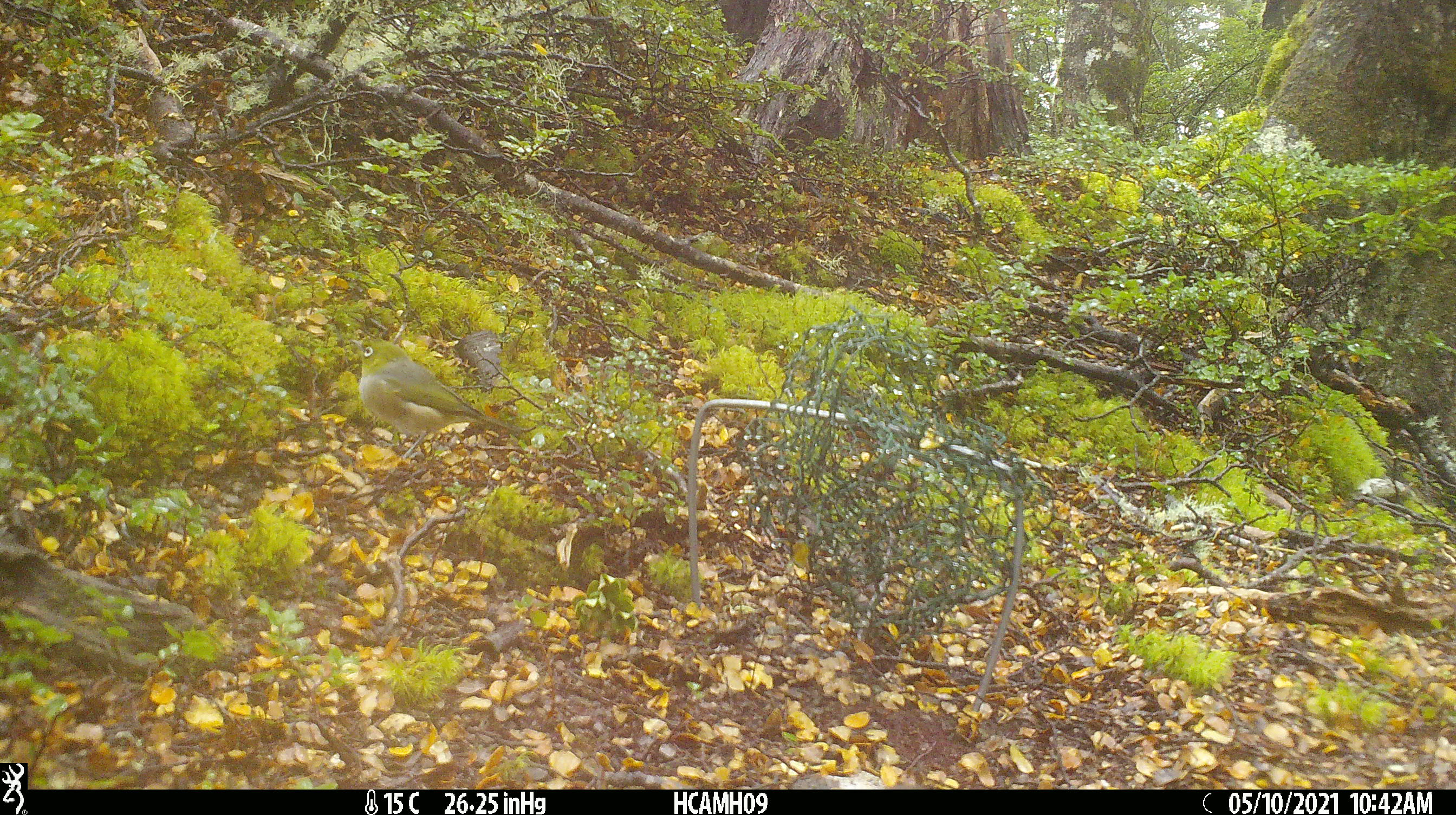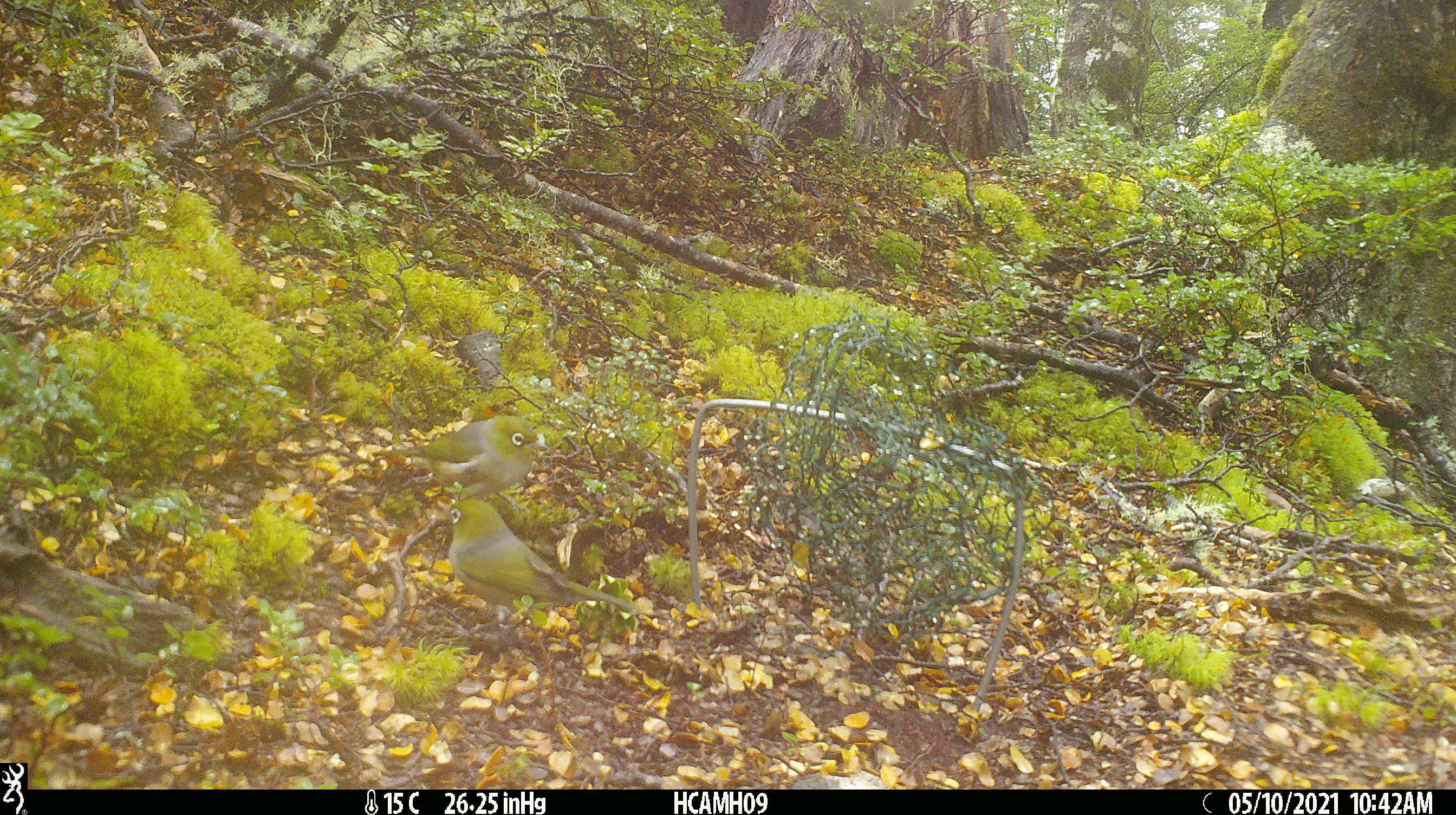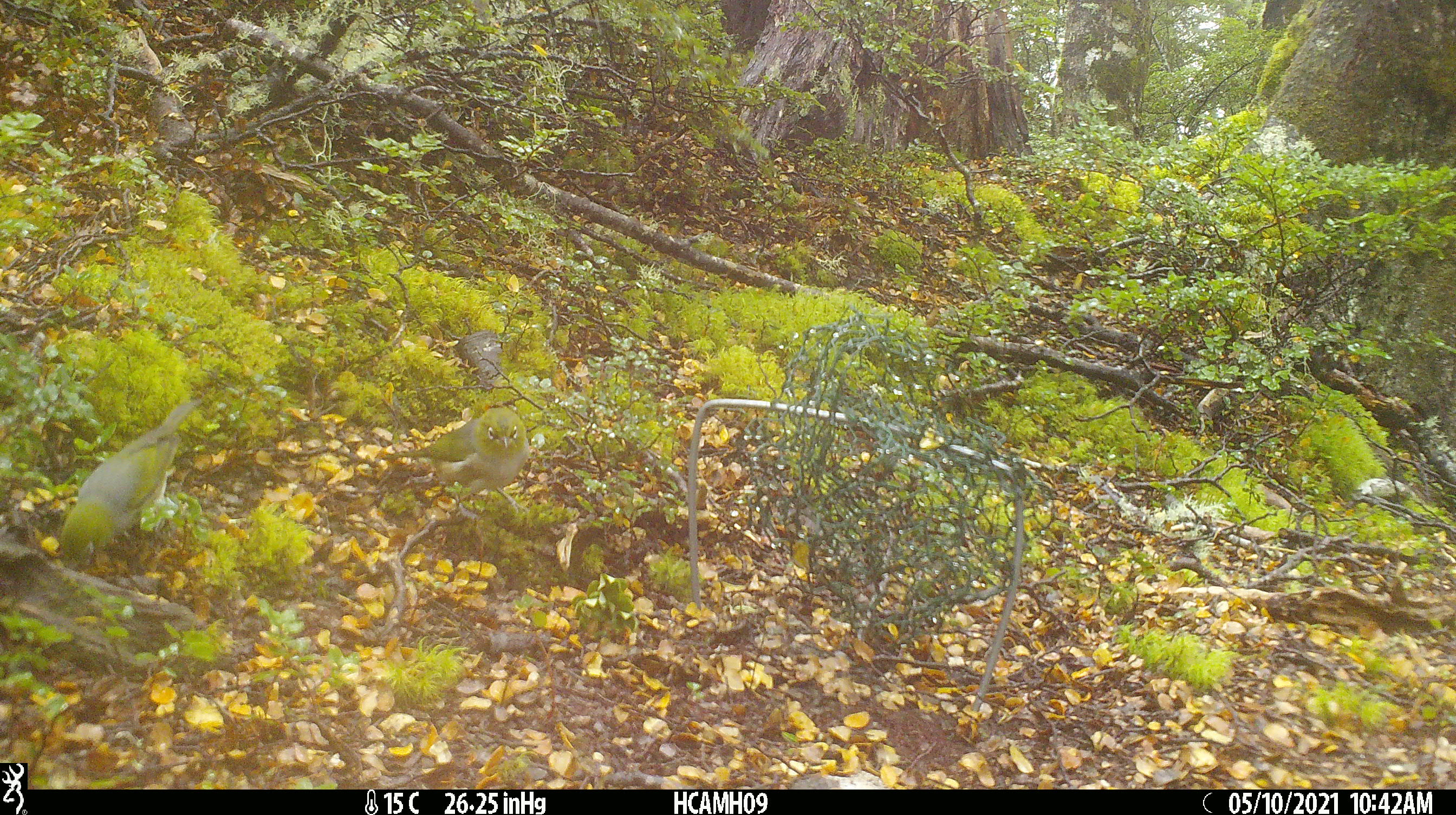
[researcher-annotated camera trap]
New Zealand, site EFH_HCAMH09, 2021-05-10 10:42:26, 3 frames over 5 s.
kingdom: Animalia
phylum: Chordata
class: Aves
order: Passeriformes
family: Zosteropidae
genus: Zosterops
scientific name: Zosterops lateralis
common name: silvereye